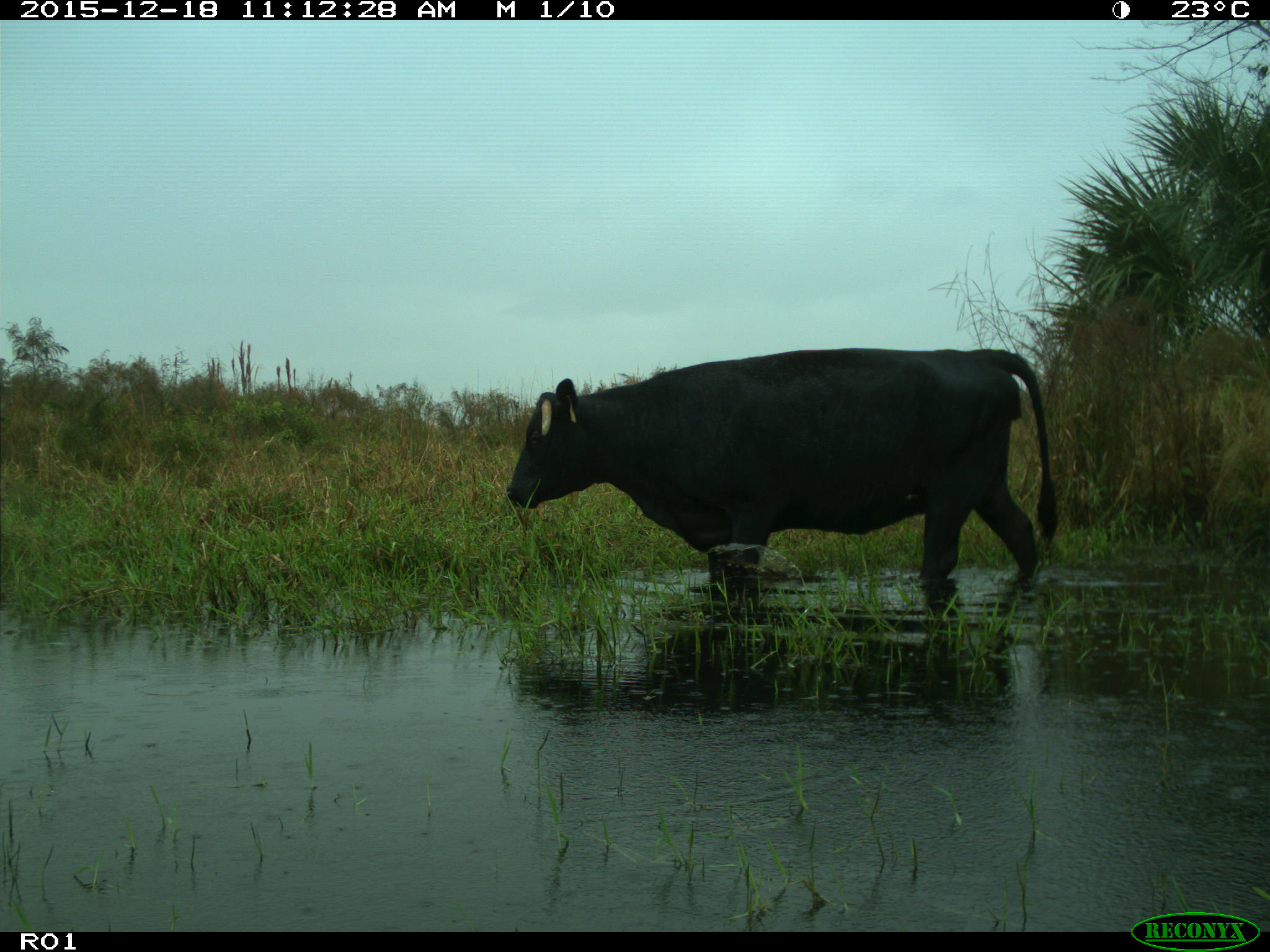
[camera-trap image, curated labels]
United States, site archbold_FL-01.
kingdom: Animalia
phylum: Chordata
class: Mammalia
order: Artiodactyla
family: Bovidae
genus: Bos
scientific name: Bos taurus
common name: domestic cow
Bos taurus (domestic cow).